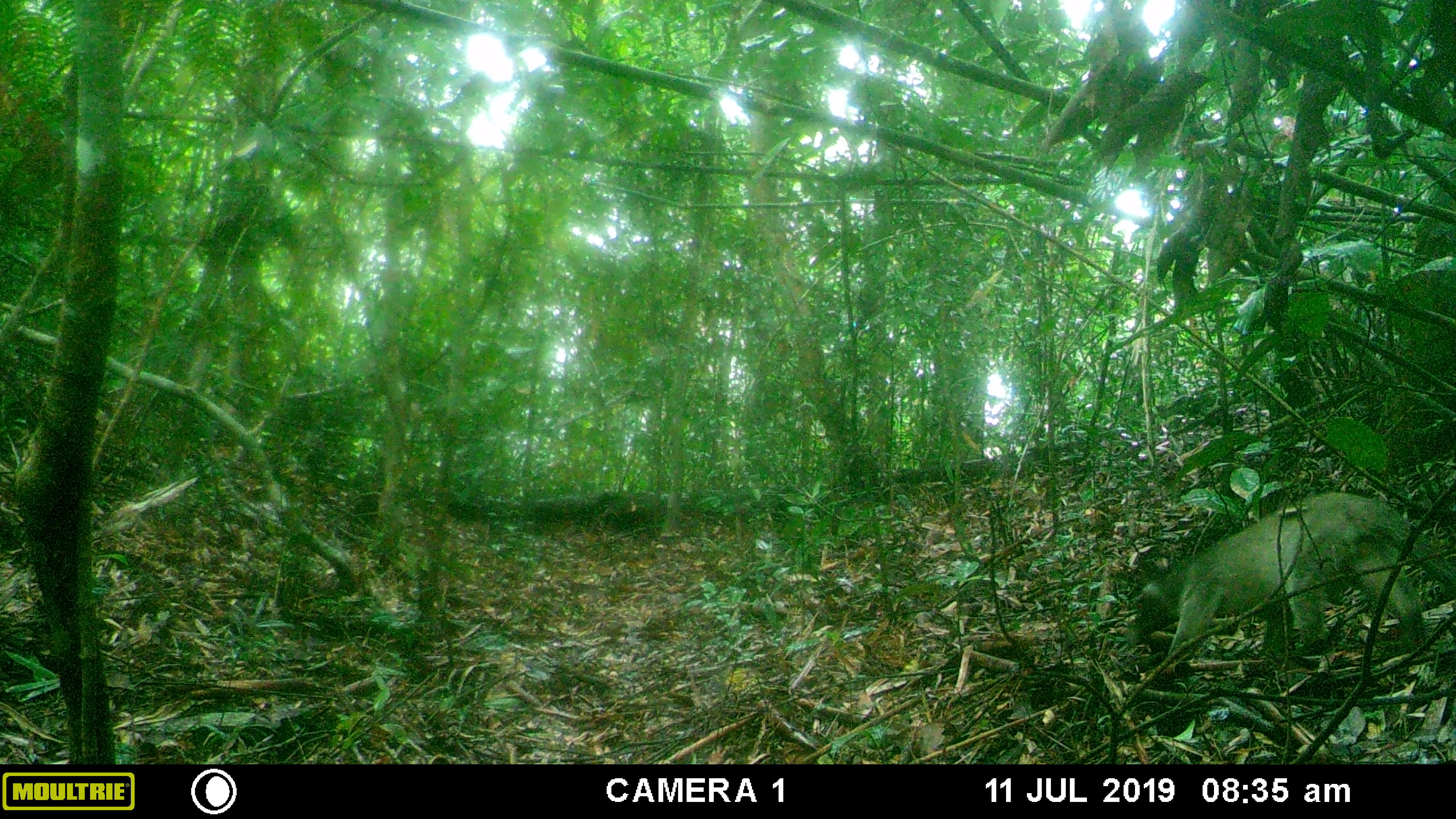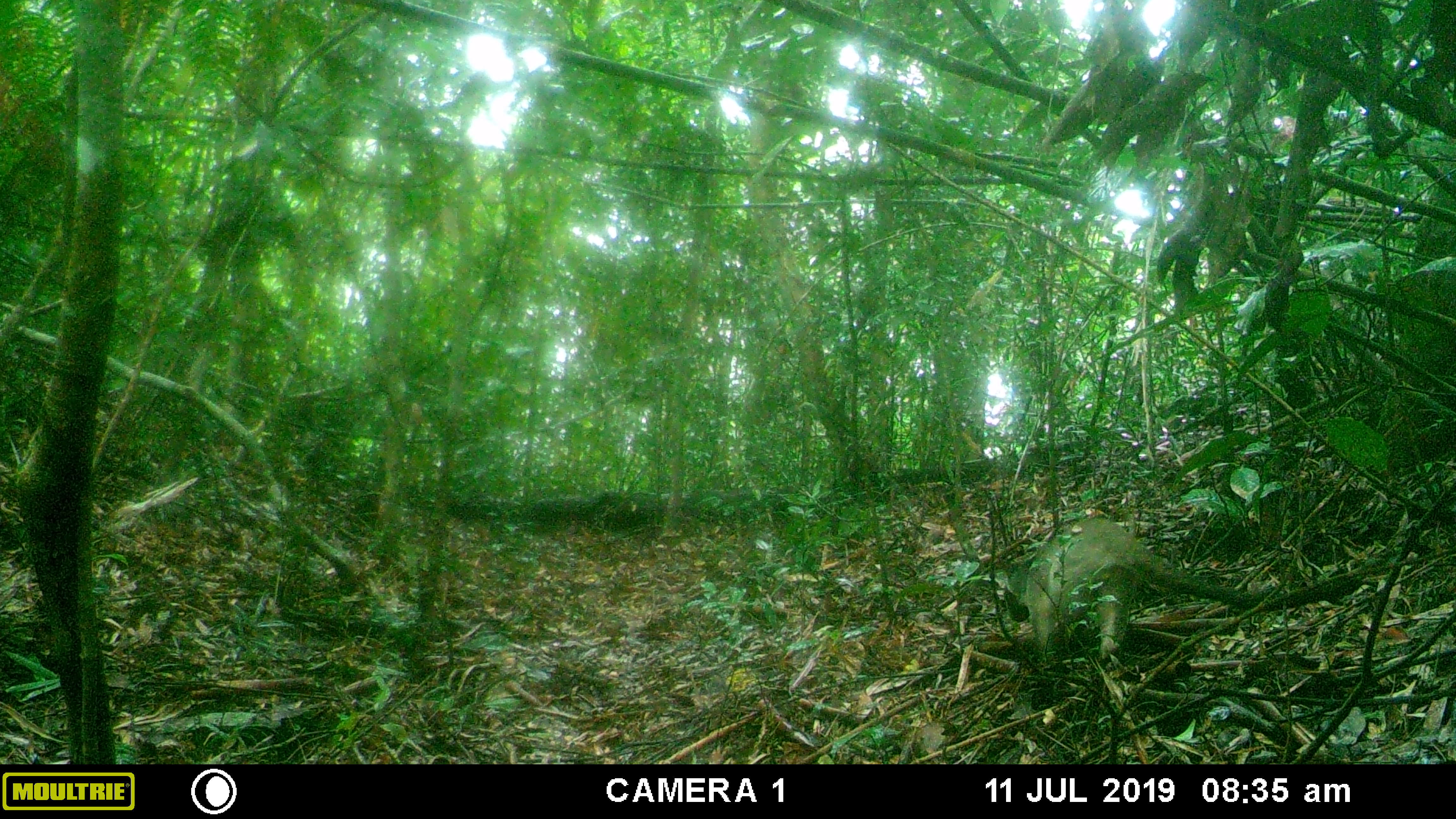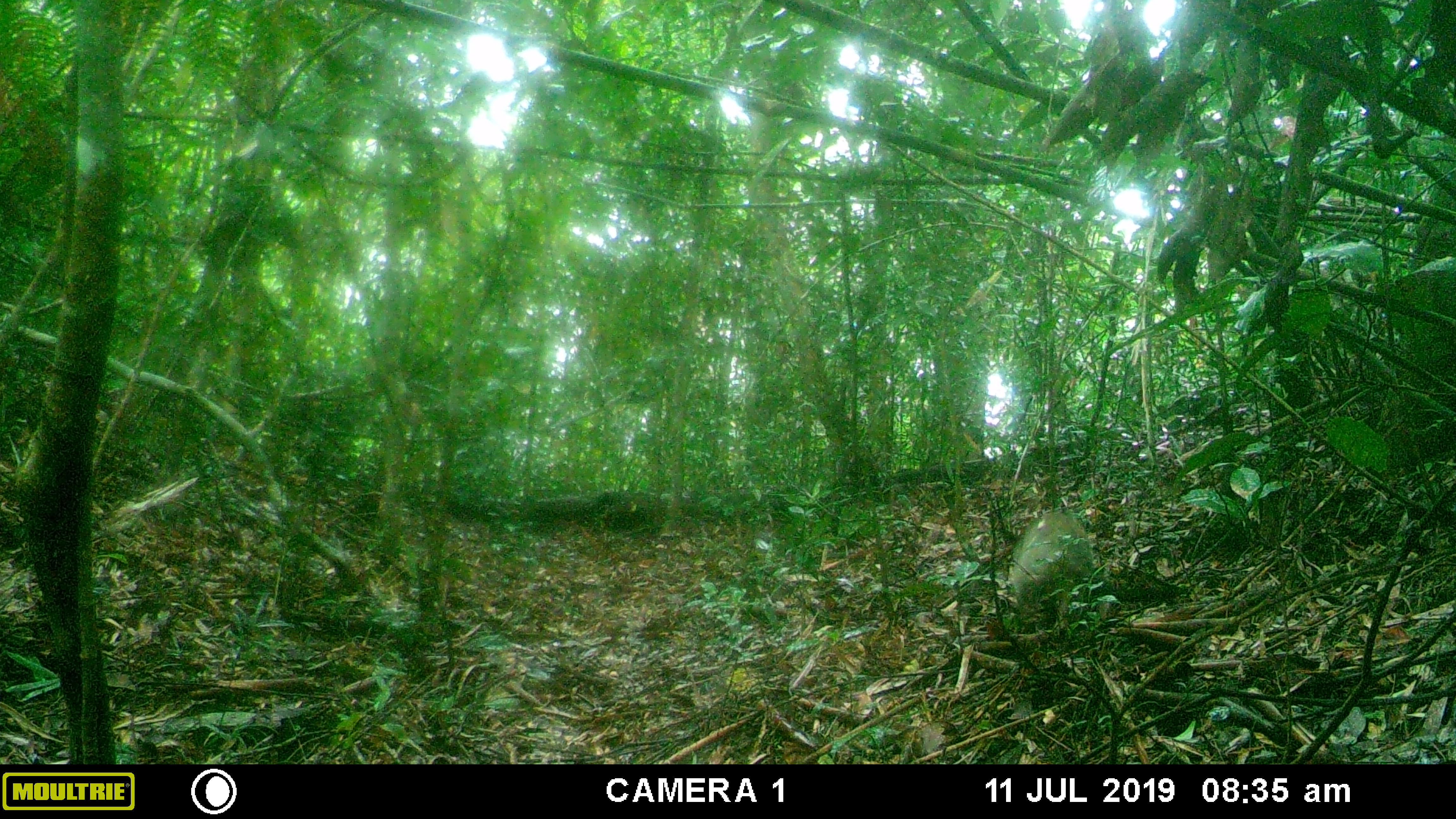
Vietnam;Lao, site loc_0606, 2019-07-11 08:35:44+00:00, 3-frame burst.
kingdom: Animalia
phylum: Chordata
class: Mammalia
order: Carnivora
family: Viverridae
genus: Paguma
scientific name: Paguma larvata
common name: masked palm civet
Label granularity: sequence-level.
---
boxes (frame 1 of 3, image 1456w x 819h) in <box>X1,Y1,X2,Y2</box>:
masked palm civet: <box>1128,490,1453,664</box>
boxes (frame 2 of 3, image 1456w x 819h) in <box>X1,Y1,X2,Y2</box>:
masked palm civet: <box>1001,517,1364,672</box>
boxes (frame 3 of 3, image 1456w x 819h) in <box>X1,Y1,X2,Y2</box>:
masked palm civet: <box>1010,512,1093,640</box>